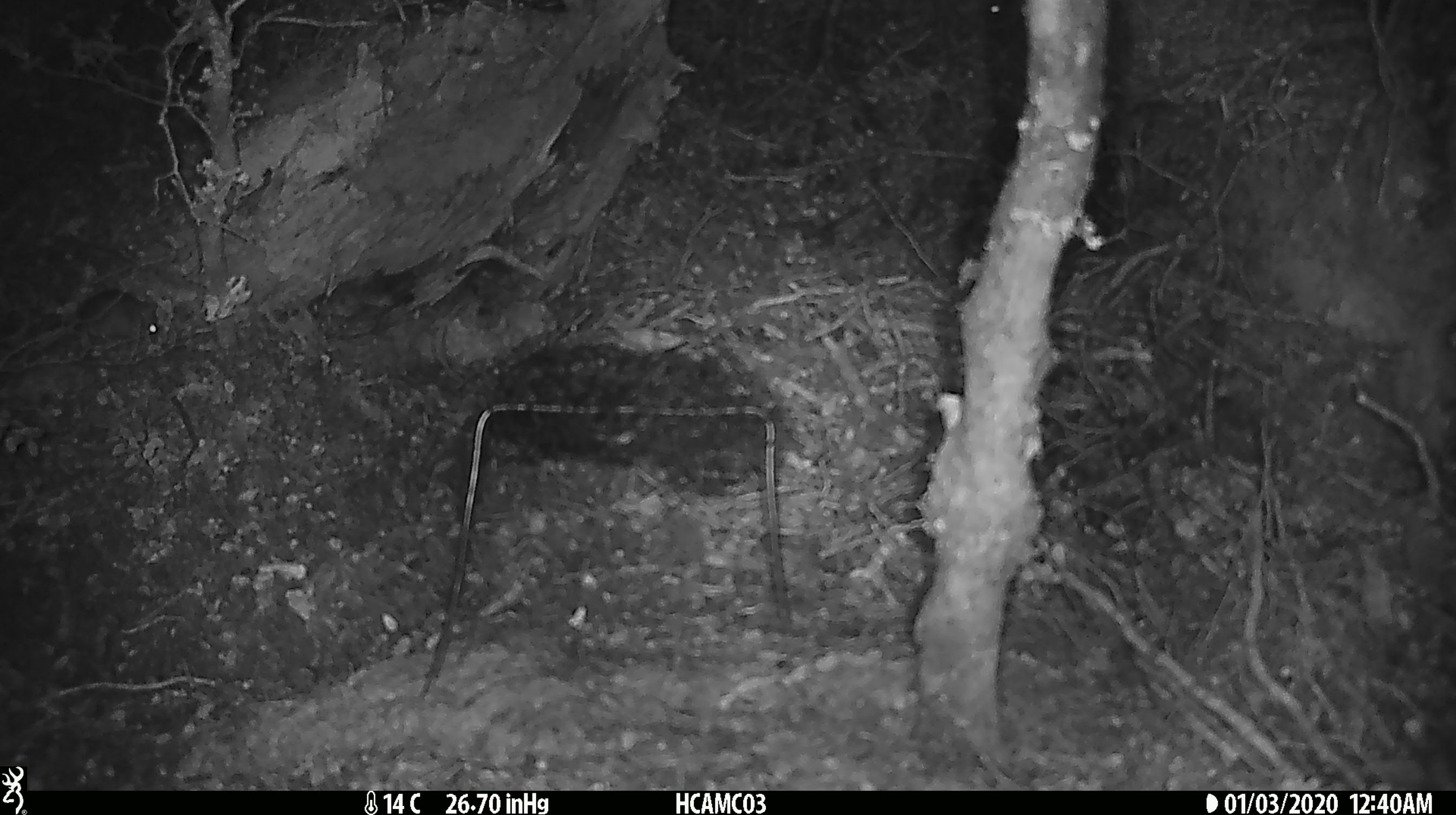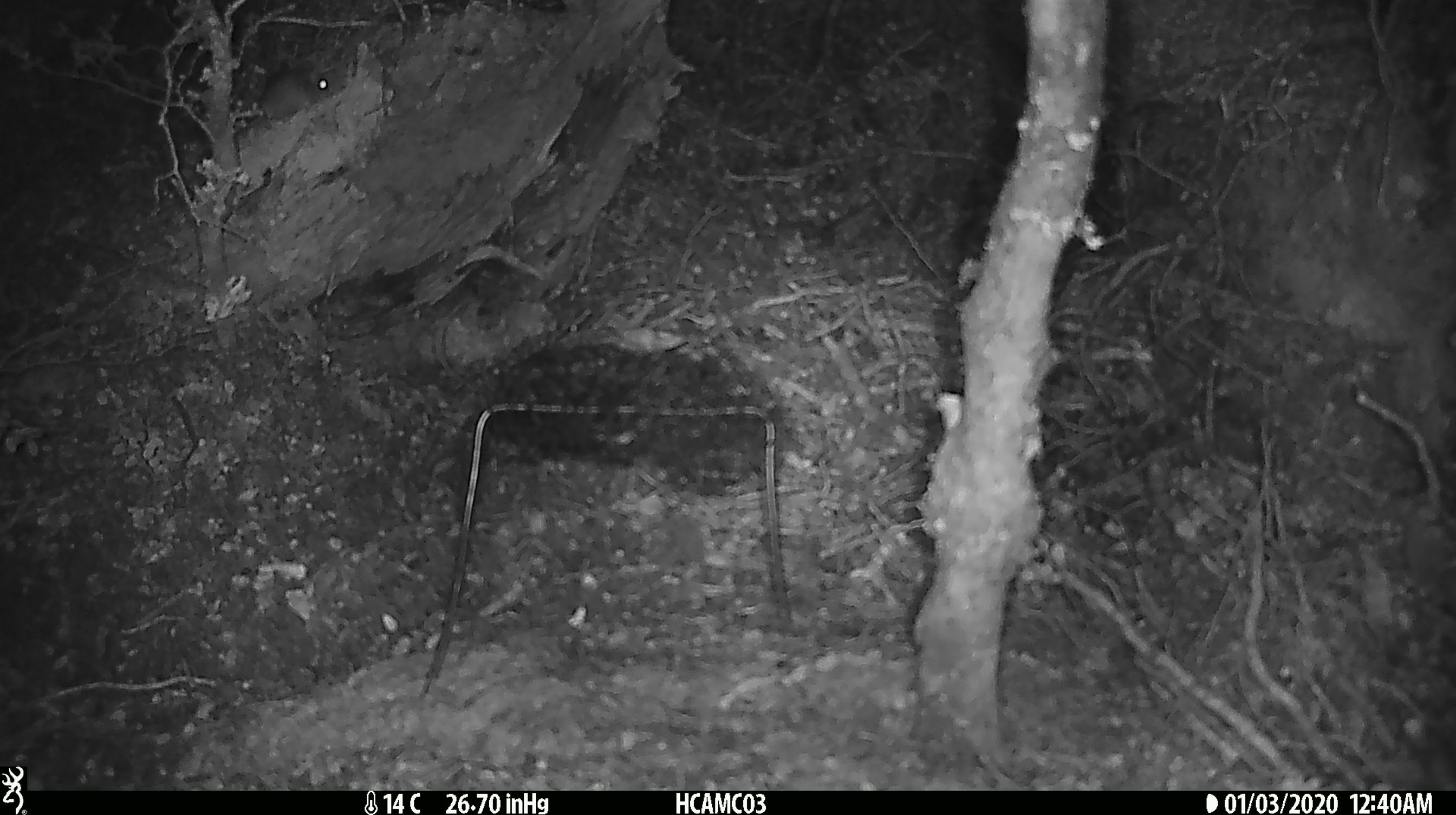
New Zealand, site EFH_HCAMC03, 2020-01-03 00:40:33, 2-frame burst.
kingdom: Animalia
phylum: Chordata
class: Mammalia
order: Rodentia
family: Muridae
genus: Mus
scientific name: Mus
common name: mouse